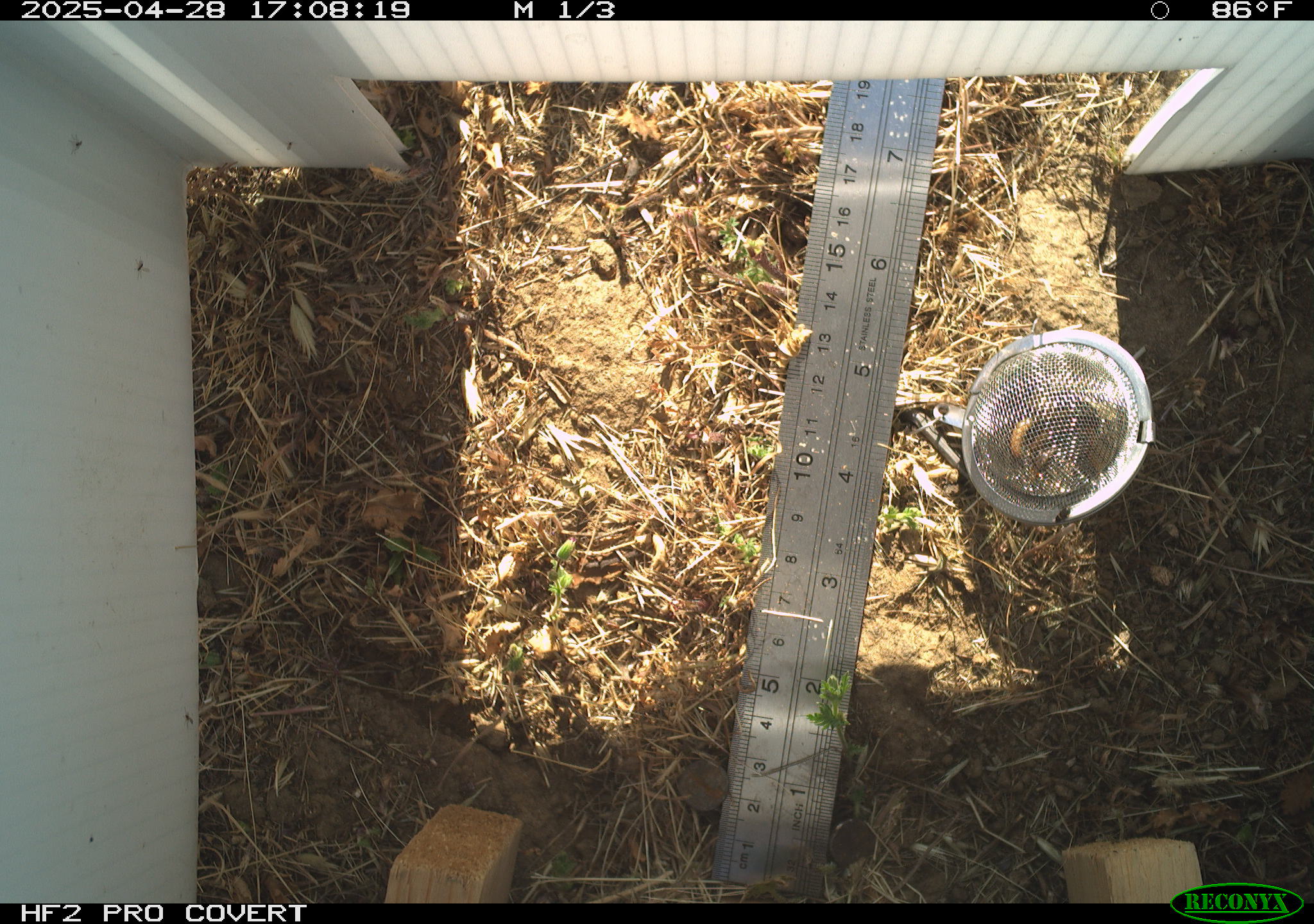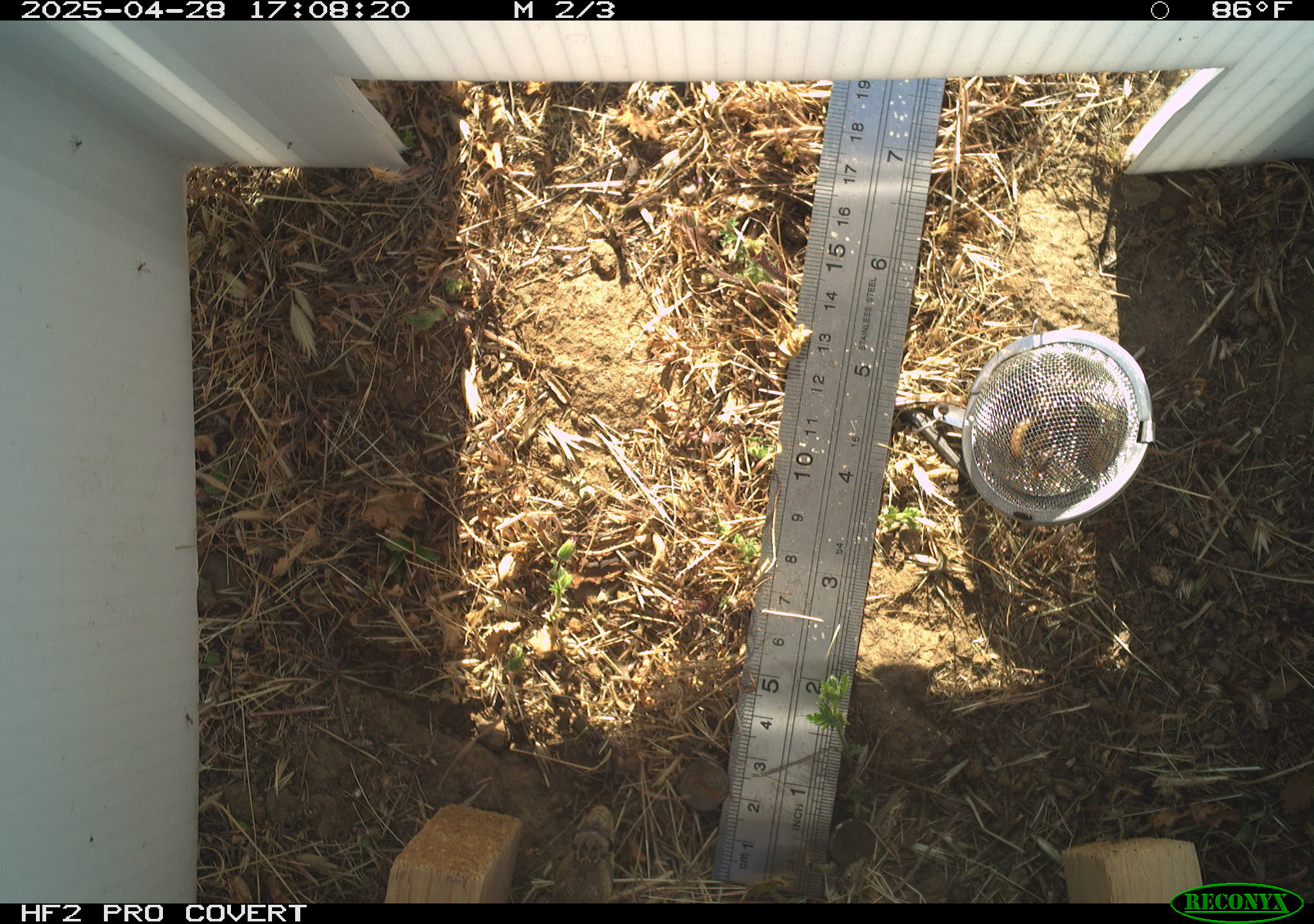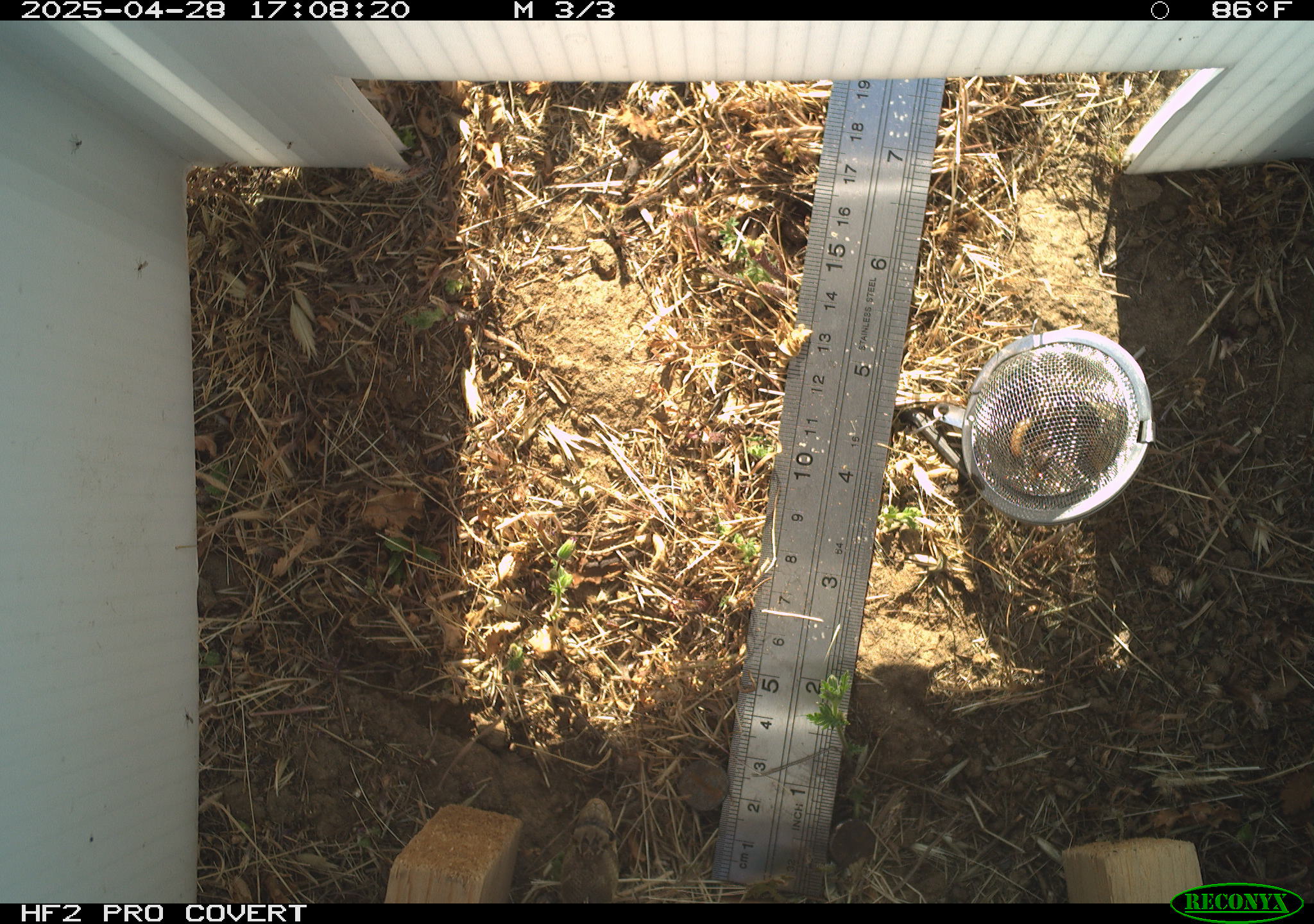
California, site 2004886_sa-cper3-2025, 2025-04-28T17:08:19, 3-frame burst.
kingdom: Animalia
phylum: Chordata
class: Reptilia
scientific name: Reptilia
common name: reptile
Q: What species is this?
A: Reptile (Reptilia).